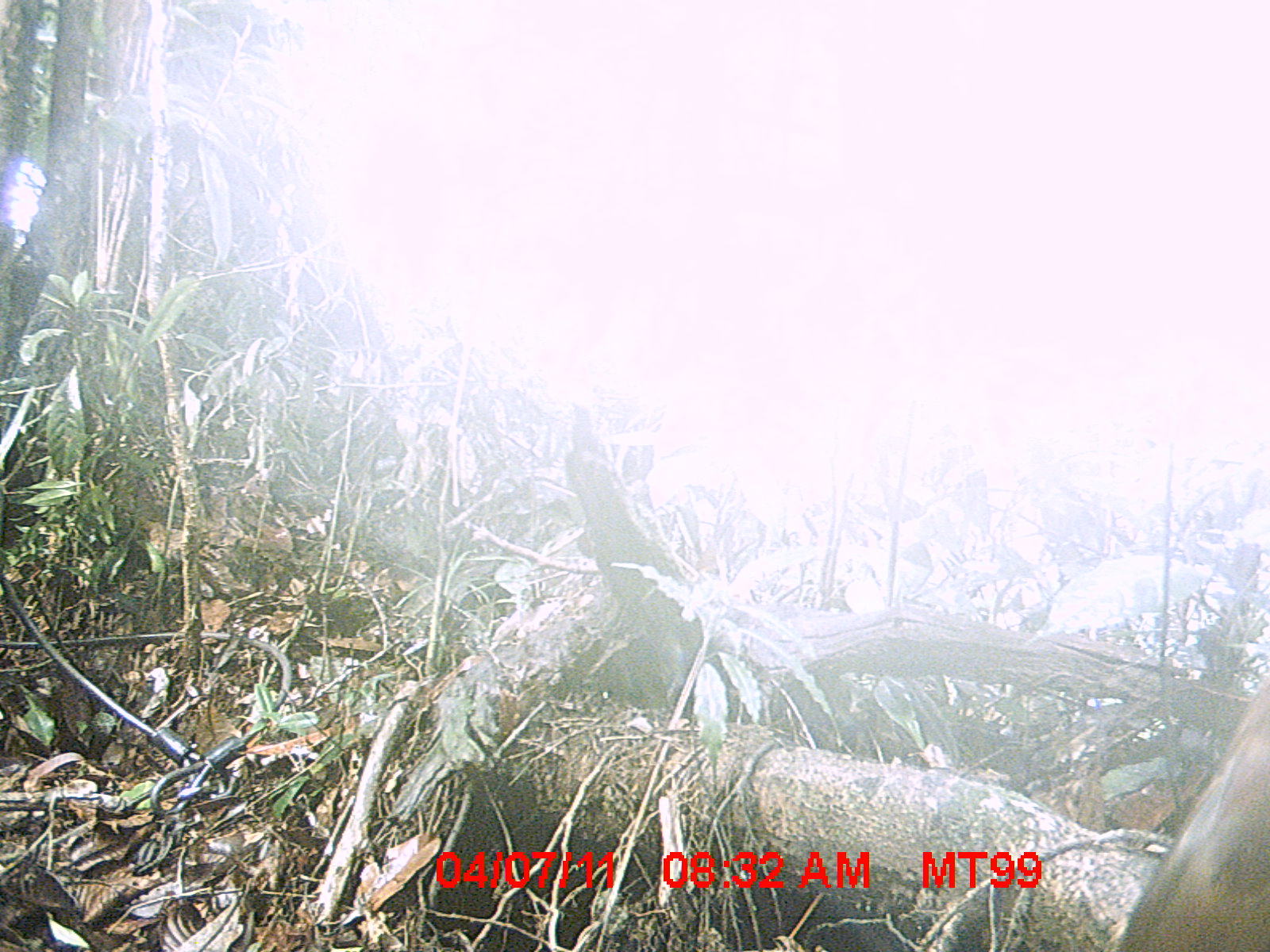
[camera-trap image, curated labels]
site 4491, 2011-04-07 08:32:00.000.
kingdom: Animalia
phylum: Chordata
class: Aves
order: Pelecaniformes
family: Threskiornithidae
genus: Lophotibis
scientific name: Lophotibis cristata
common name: madagascan ibis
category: lophotibis cristataa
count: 2